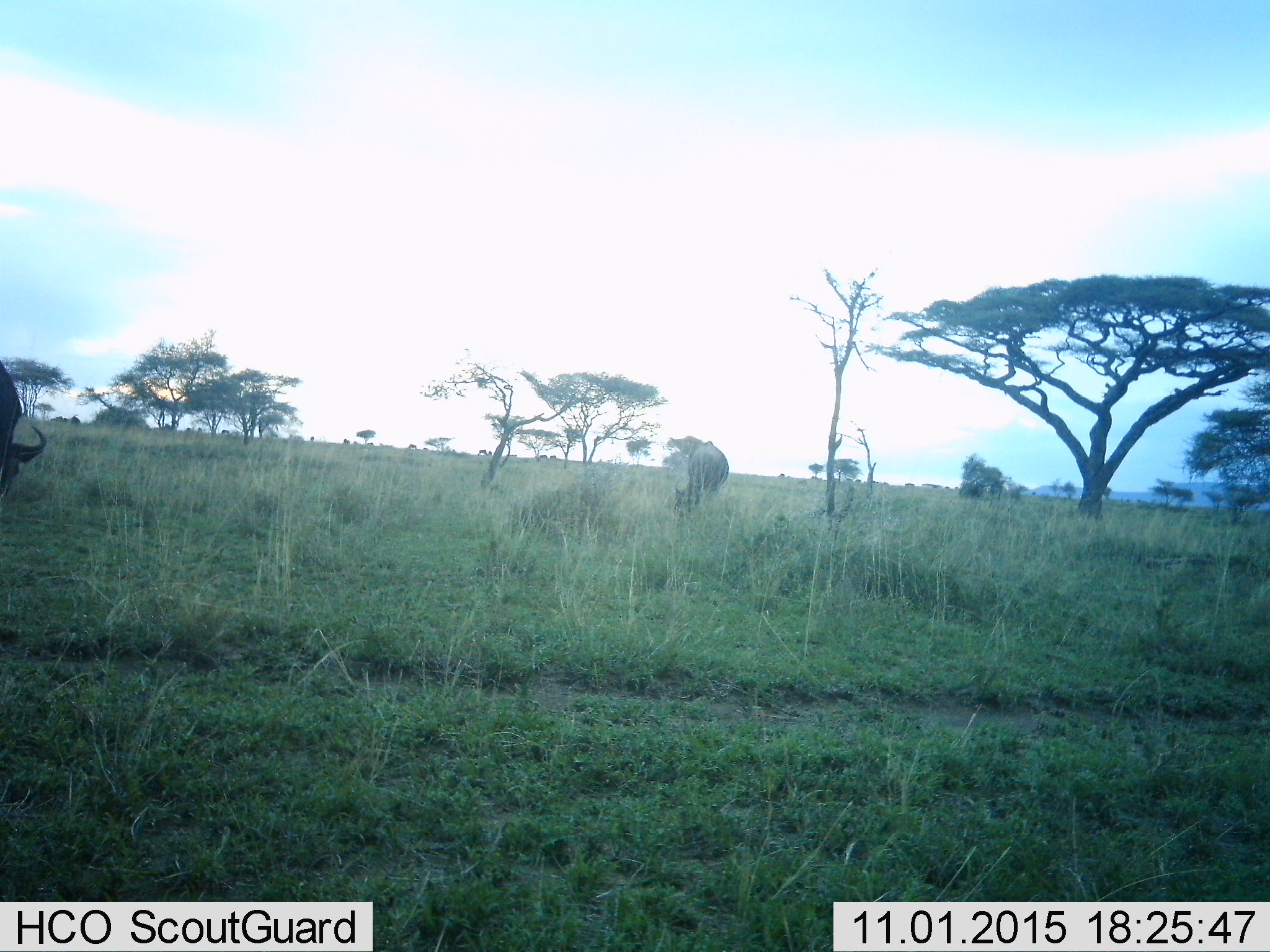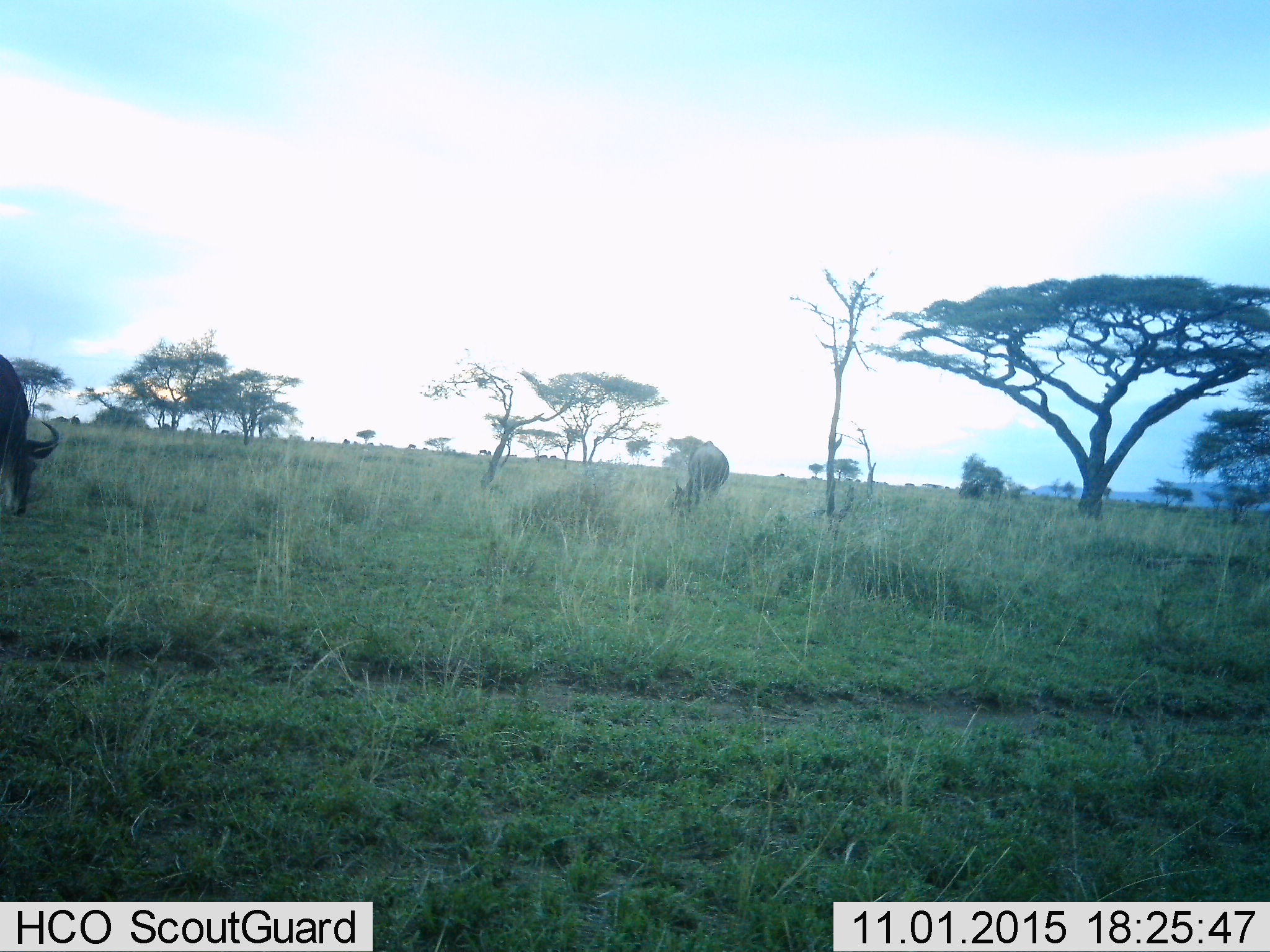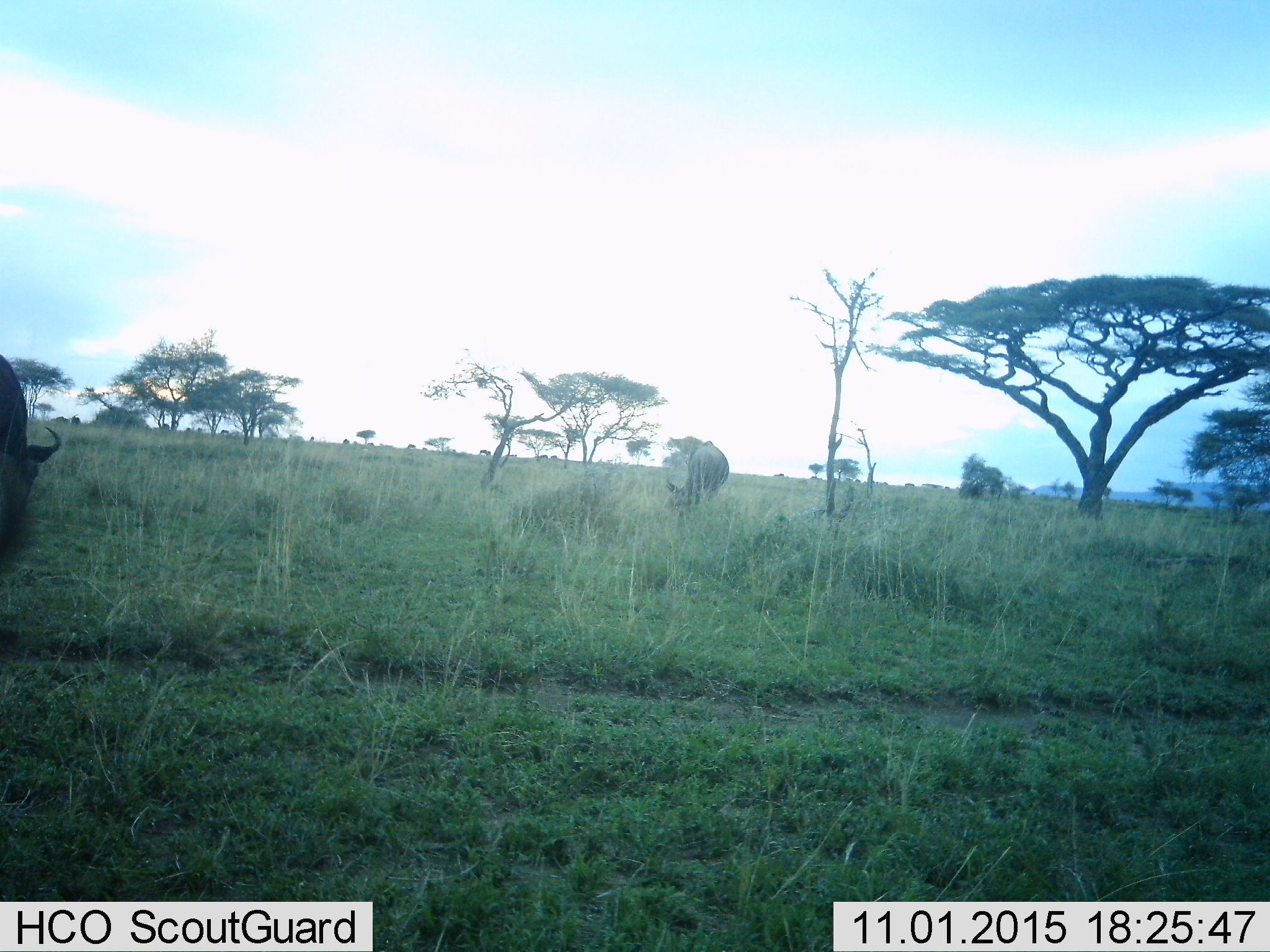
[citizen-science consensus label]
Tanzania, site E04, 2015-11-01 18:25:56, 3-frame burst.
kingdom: Animalia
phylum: Chordata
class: Mammalia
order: Artiodactyla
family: Bovidae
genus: Connochaetes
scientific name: Connochaetes taurinus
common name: blue wildebeest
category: wildebeest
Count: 3.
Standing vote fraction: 33%.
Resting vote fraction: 0%.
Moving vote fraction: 33%.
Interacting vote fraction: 0%.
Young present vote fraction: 0%.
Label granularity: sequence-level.